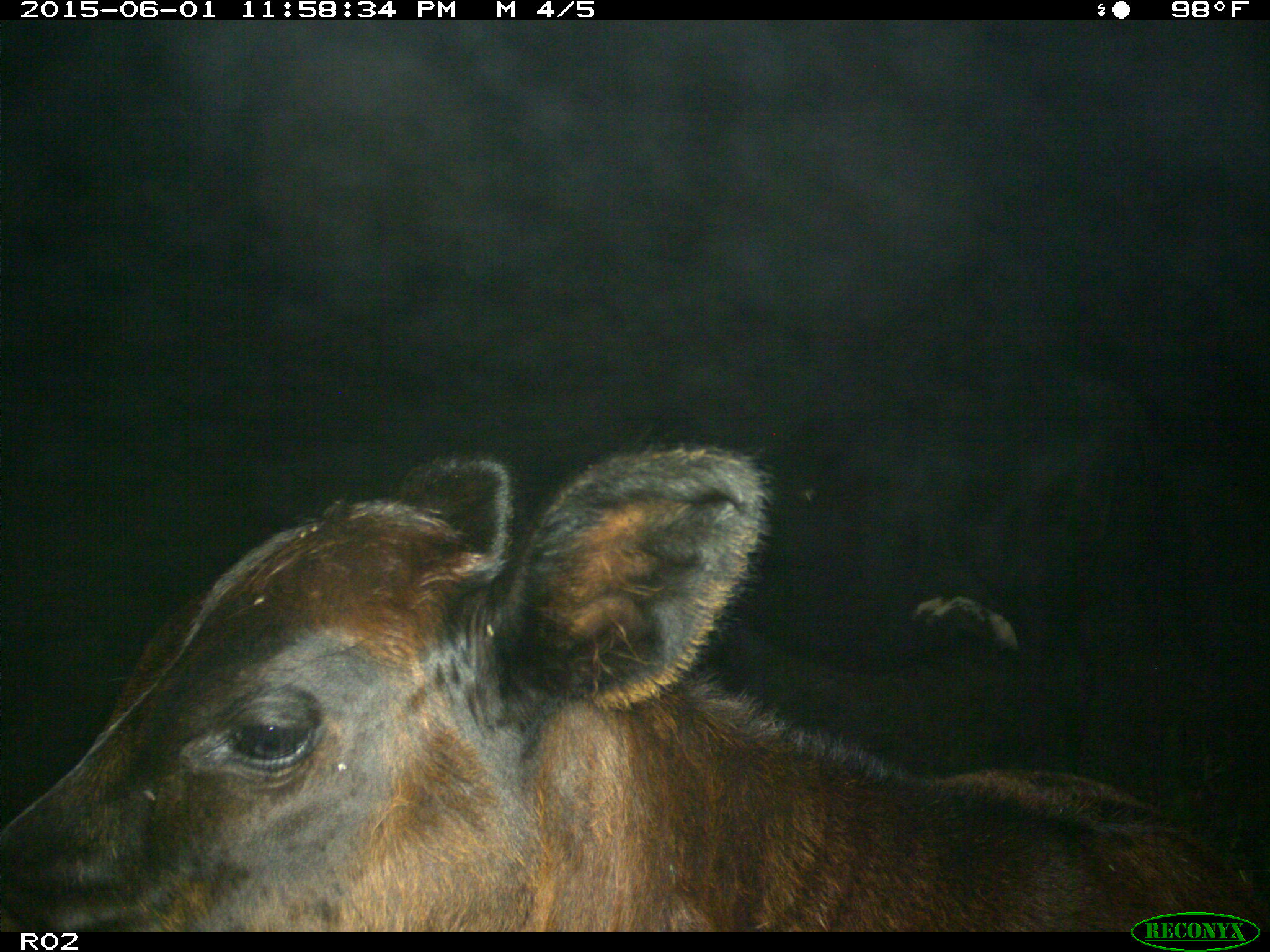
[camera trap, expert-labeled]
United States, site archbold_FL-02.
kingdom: Animalia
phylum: Chordata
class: Mammalia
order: Artiodactyla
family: Bovidae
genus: Bos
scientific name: Bos taurus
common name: domestic cow